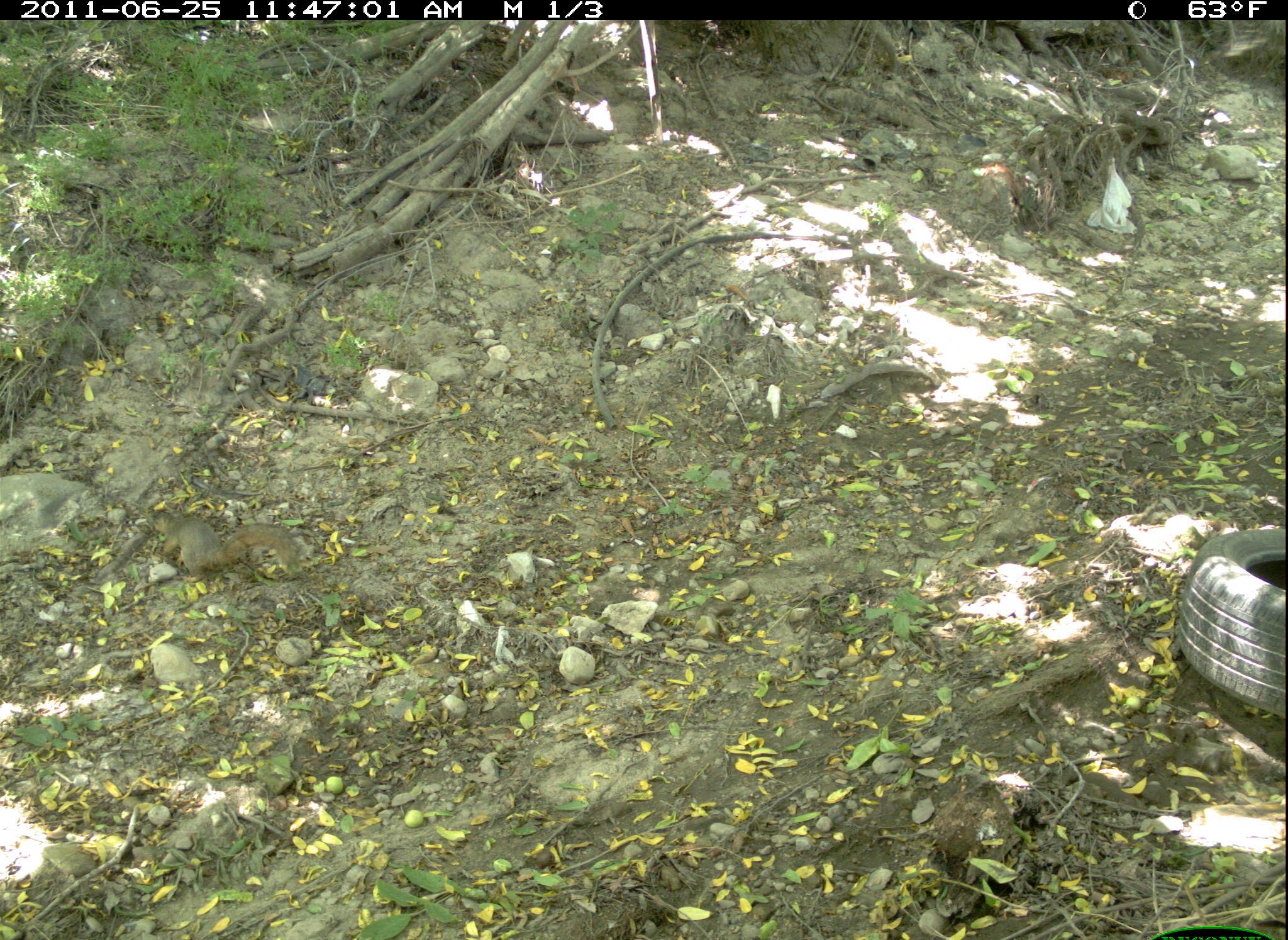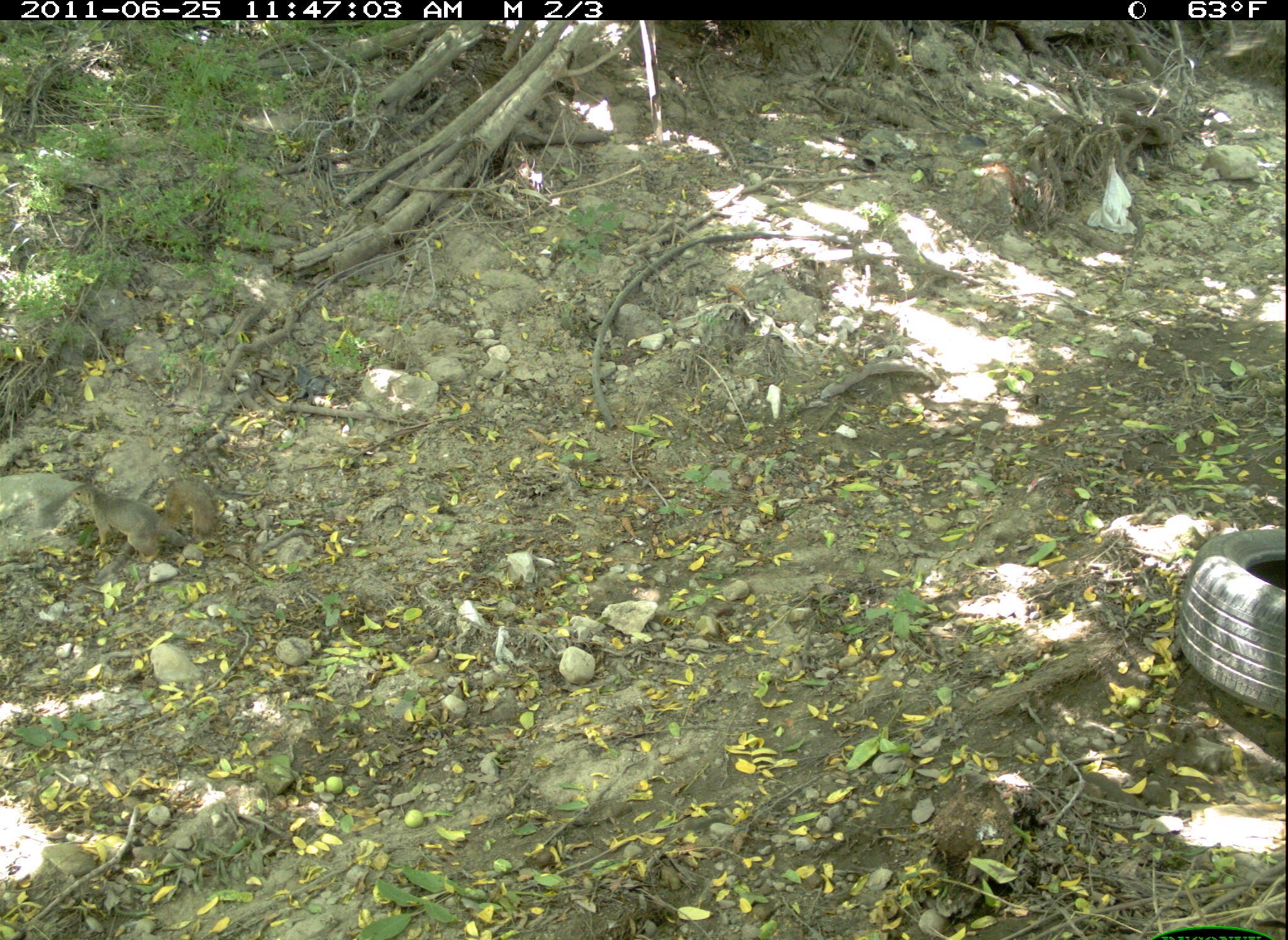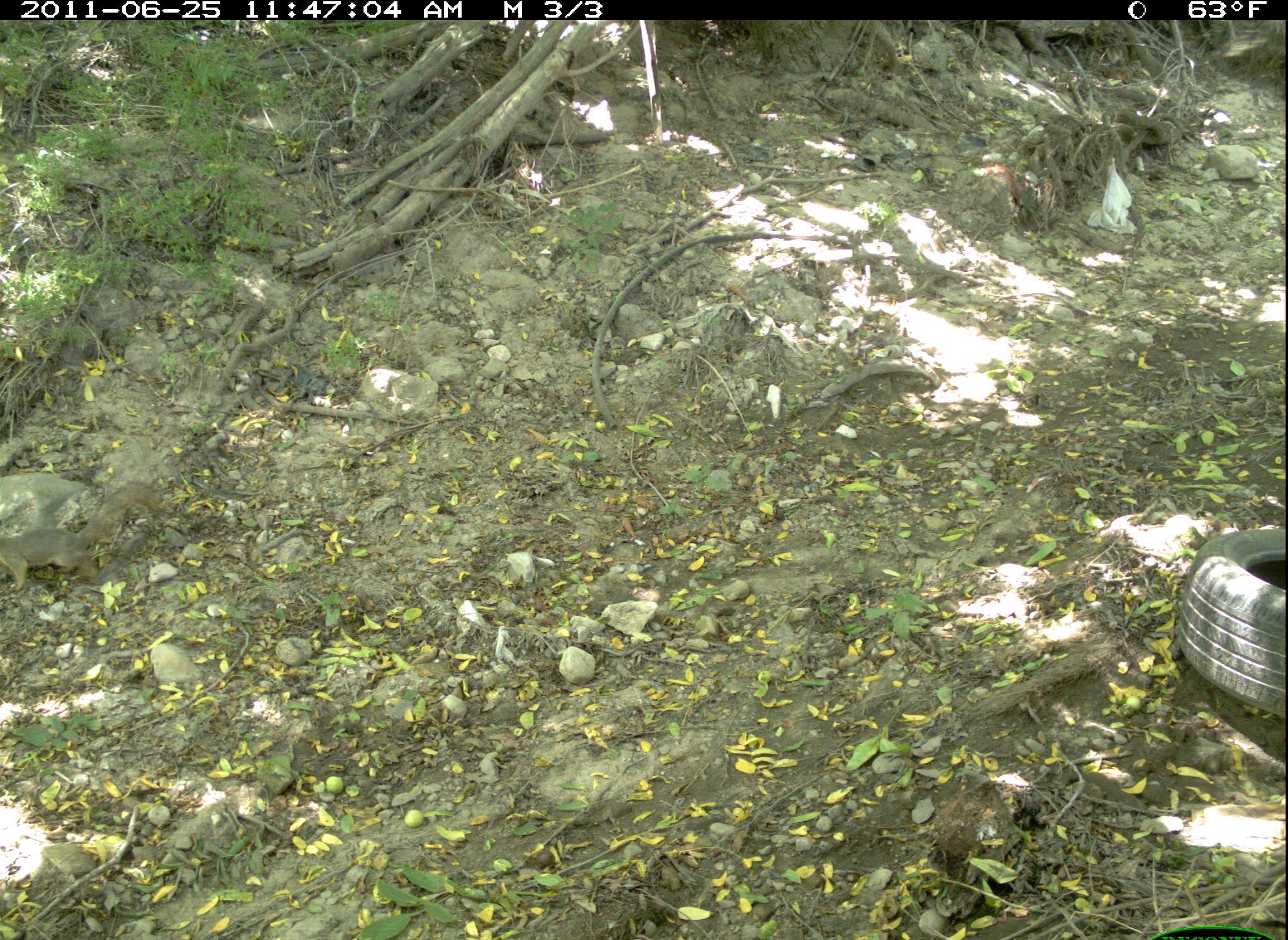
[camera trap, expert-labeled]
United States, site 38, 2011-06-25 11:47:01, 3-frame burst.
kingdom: Animalia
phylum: Chordata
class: Mammalia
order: Rodentia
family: Sciuridae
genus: Sciurus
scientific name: Sciurus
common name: squirrel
Squirrel (Sciurus).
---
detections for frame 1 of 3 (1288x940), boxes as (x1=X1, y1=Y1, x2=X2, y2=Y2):
squirrel: (x1=138, y1=490, x2=316, y2=586)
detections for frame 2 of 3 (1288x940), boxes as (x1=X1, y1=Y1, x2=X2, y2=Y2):
squirrel: (x1=60, y1=469, x2=229, y2=572)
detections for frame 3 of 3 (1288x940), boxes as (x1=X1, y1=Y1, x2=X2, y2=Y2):
squirrel: (x1=0, y1=478, x2=167, y2=590)